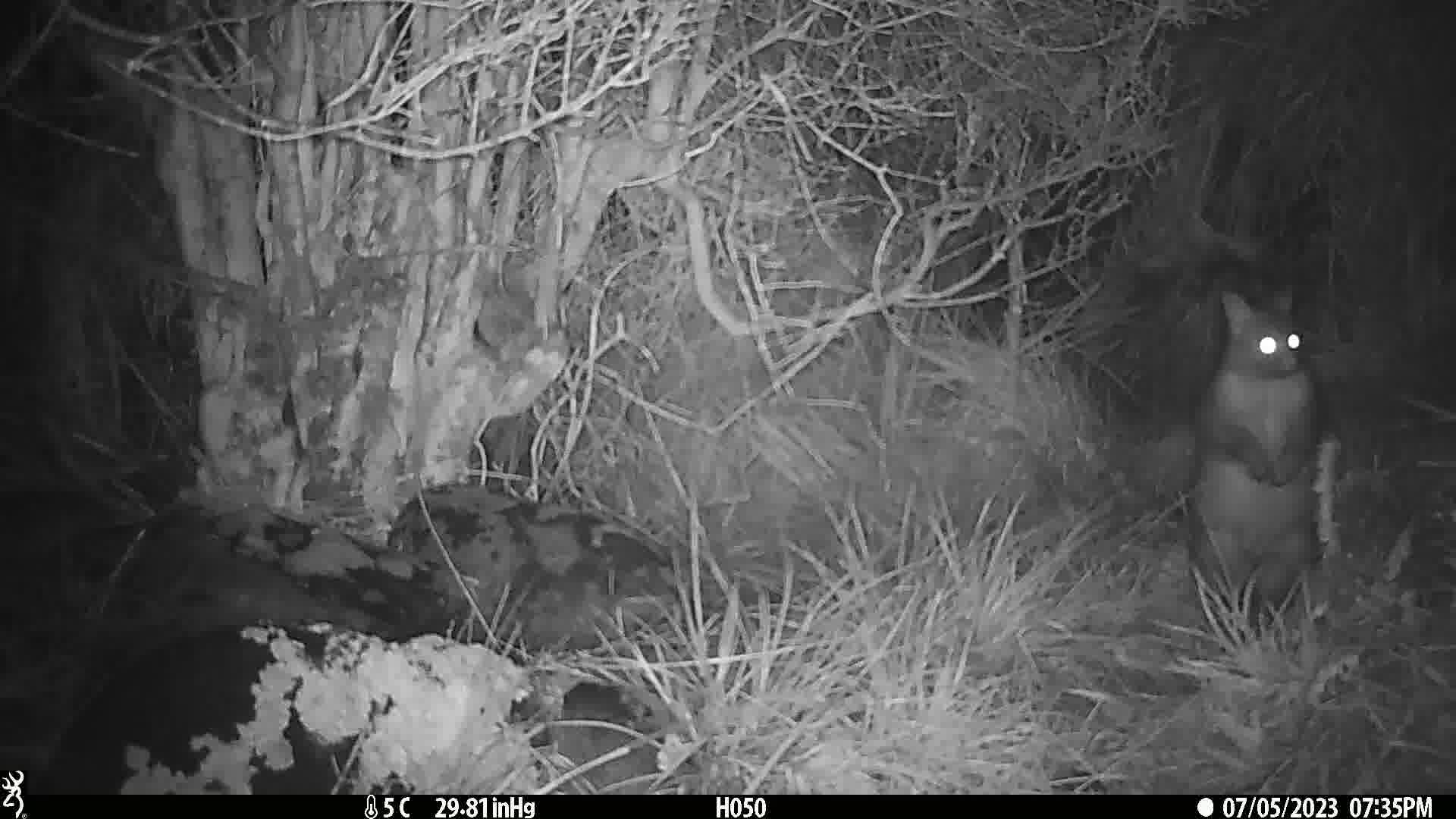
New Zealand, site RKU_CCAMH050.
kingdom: Animalia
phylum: Chordata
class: Mammalia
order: Diprotodontia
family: Phalangeridae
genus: Trichosurus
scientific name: Trichosurus vulpecula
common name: common brushtail possum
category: possum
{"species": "possum (common brushtail possum) (Trichosurus vulpecula)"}